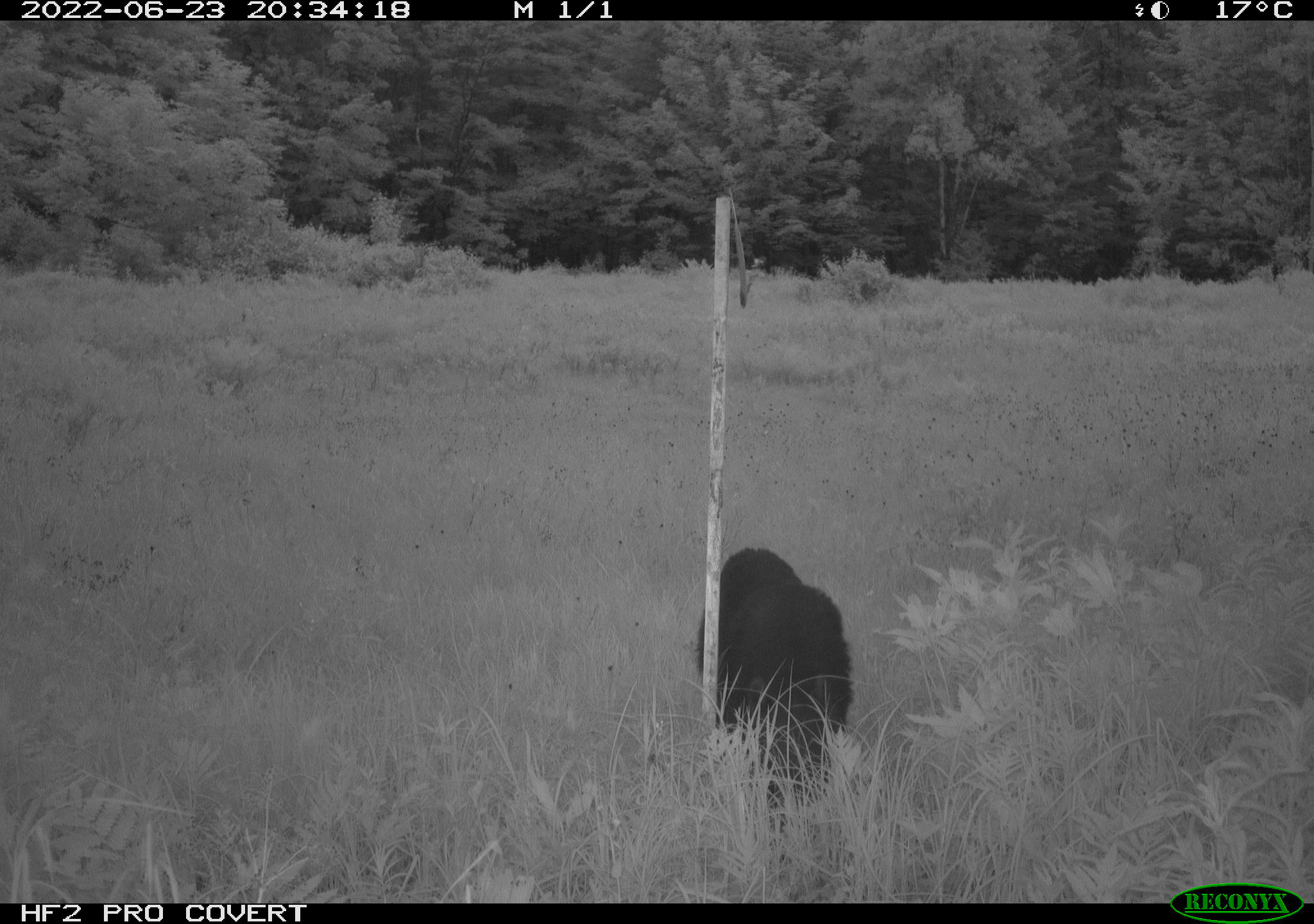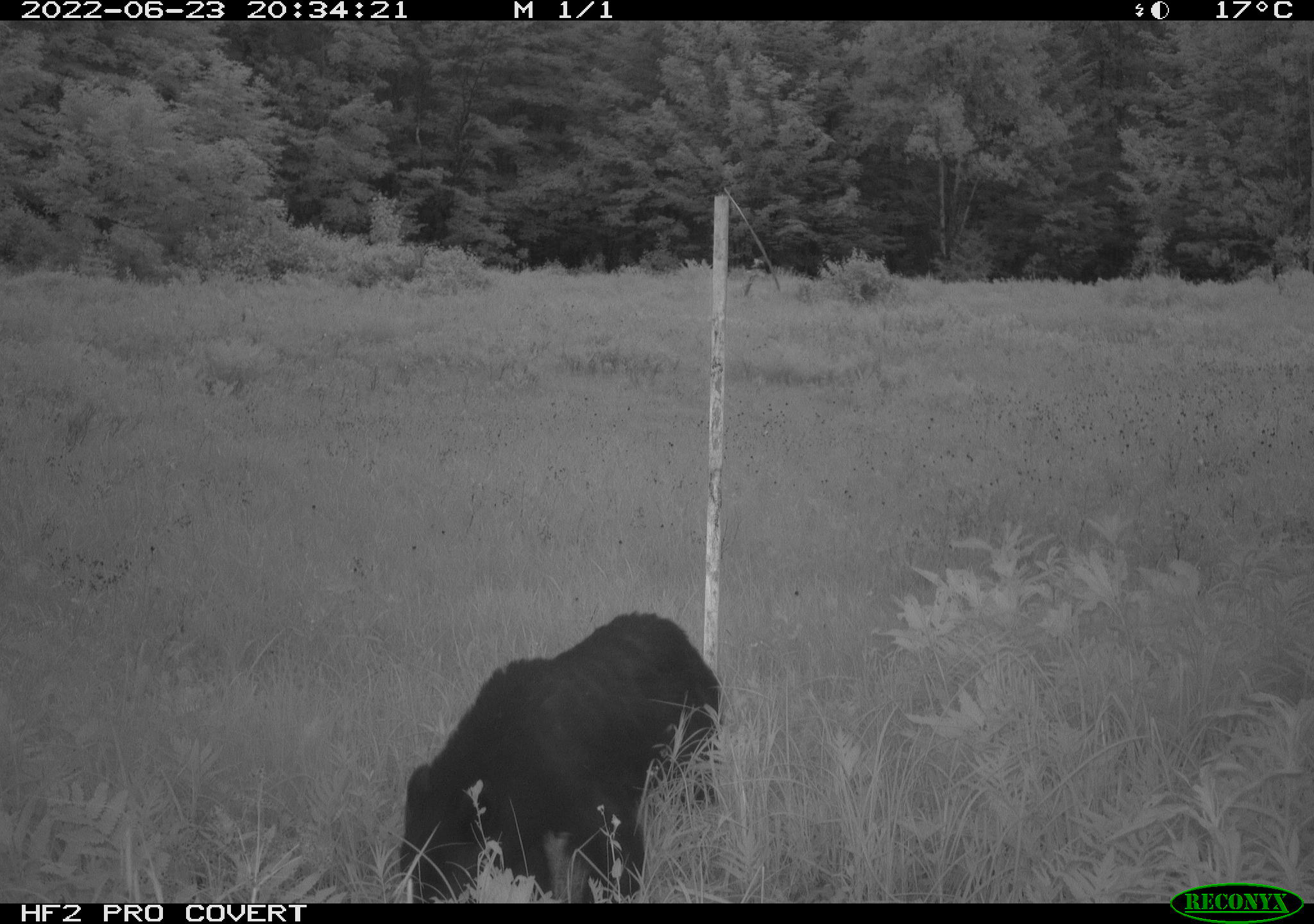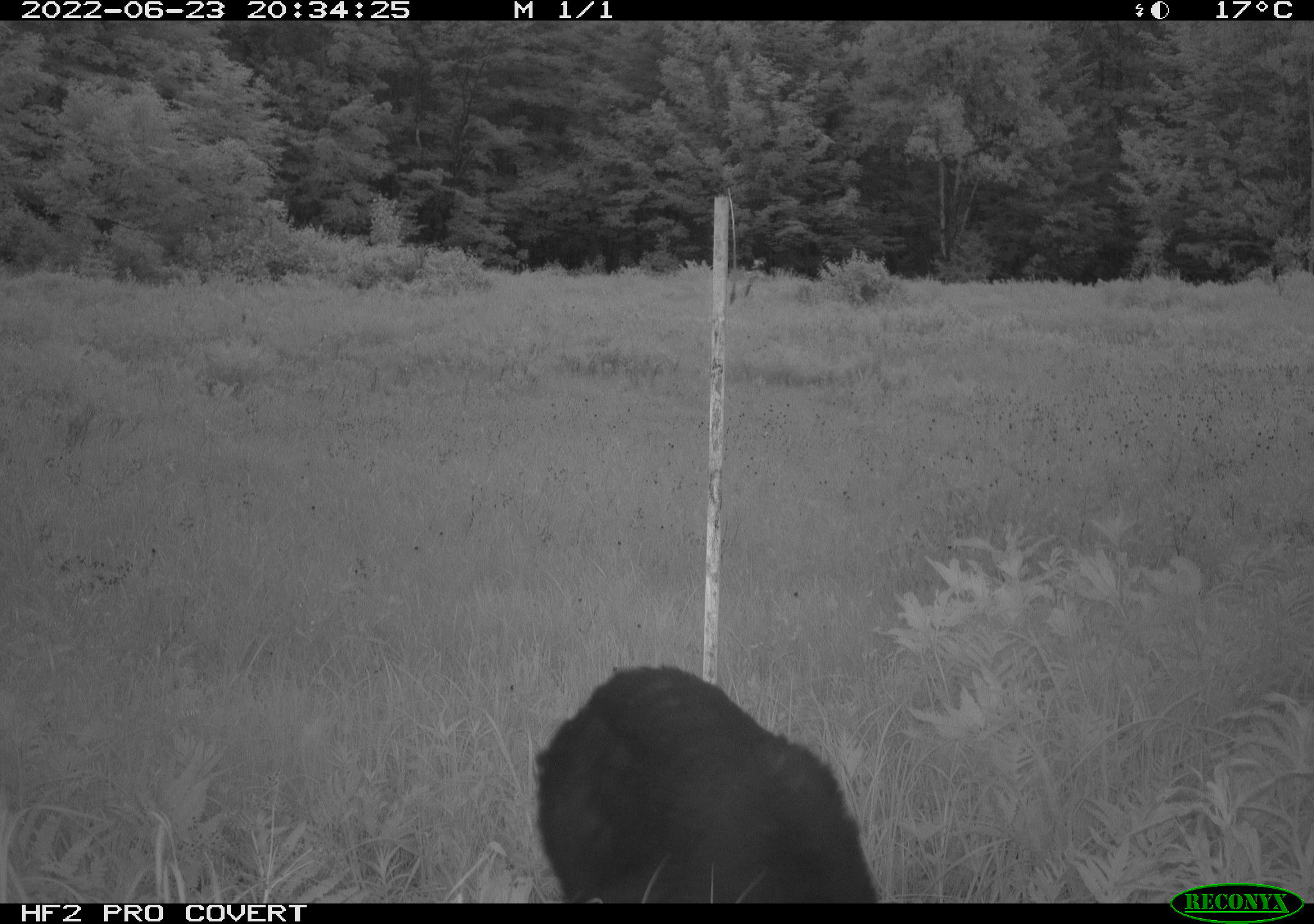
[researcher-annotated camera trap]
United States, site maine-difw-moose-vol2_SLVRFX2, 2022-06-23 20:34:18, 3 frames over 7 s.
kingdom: Animalia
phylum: Chordata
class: Mammalia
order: Carnivora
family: Ursidae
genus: Ursus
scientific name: Ursus americanus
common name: black bear